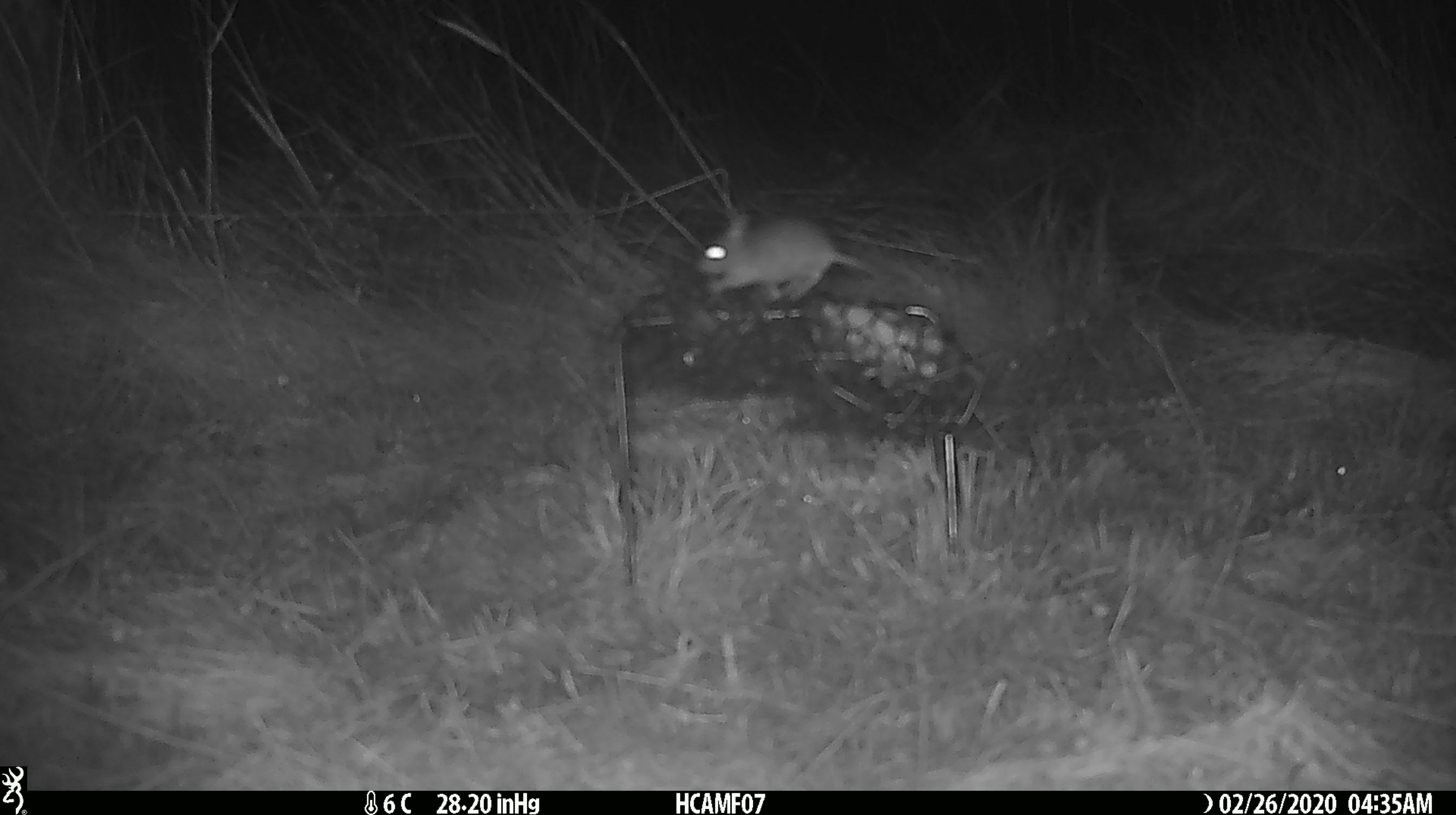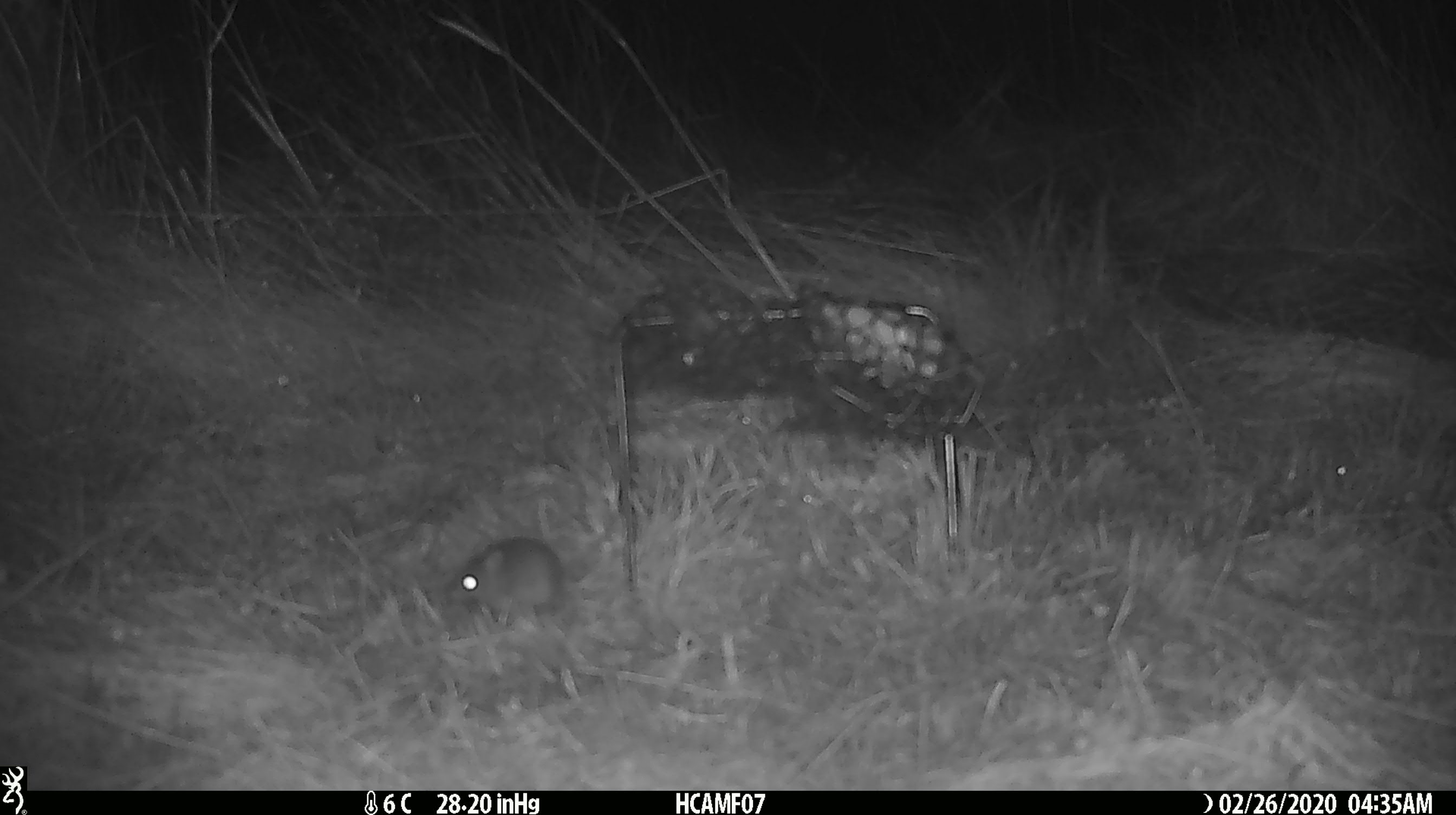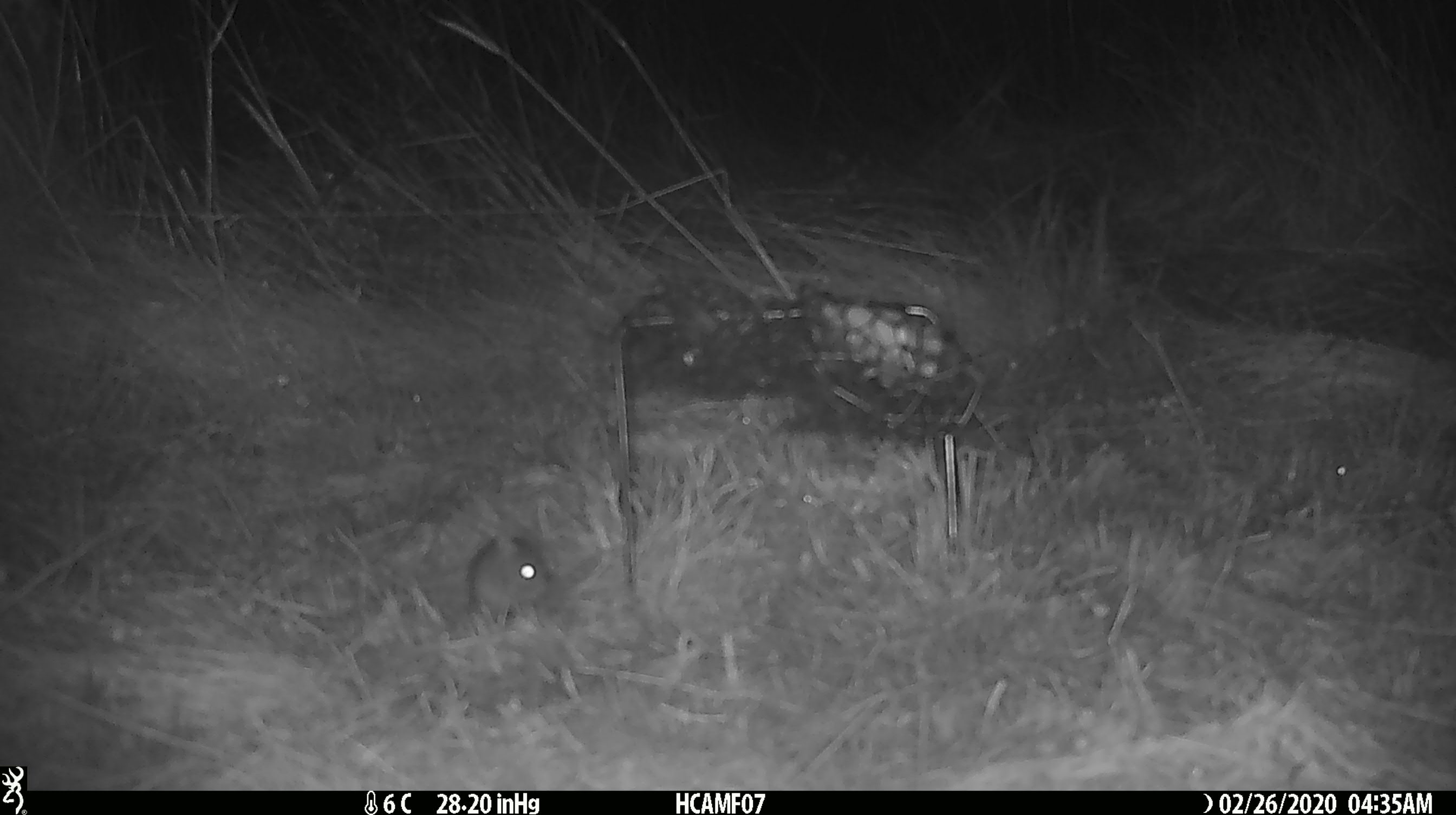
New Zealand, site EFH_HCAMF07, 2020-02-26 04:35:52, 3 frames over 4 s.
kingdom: Animalia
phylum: Chordata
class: Mammalia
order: Rodentia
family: Muridae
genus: Mus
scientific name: Mus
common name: mouse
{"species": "mouse (Mus)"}